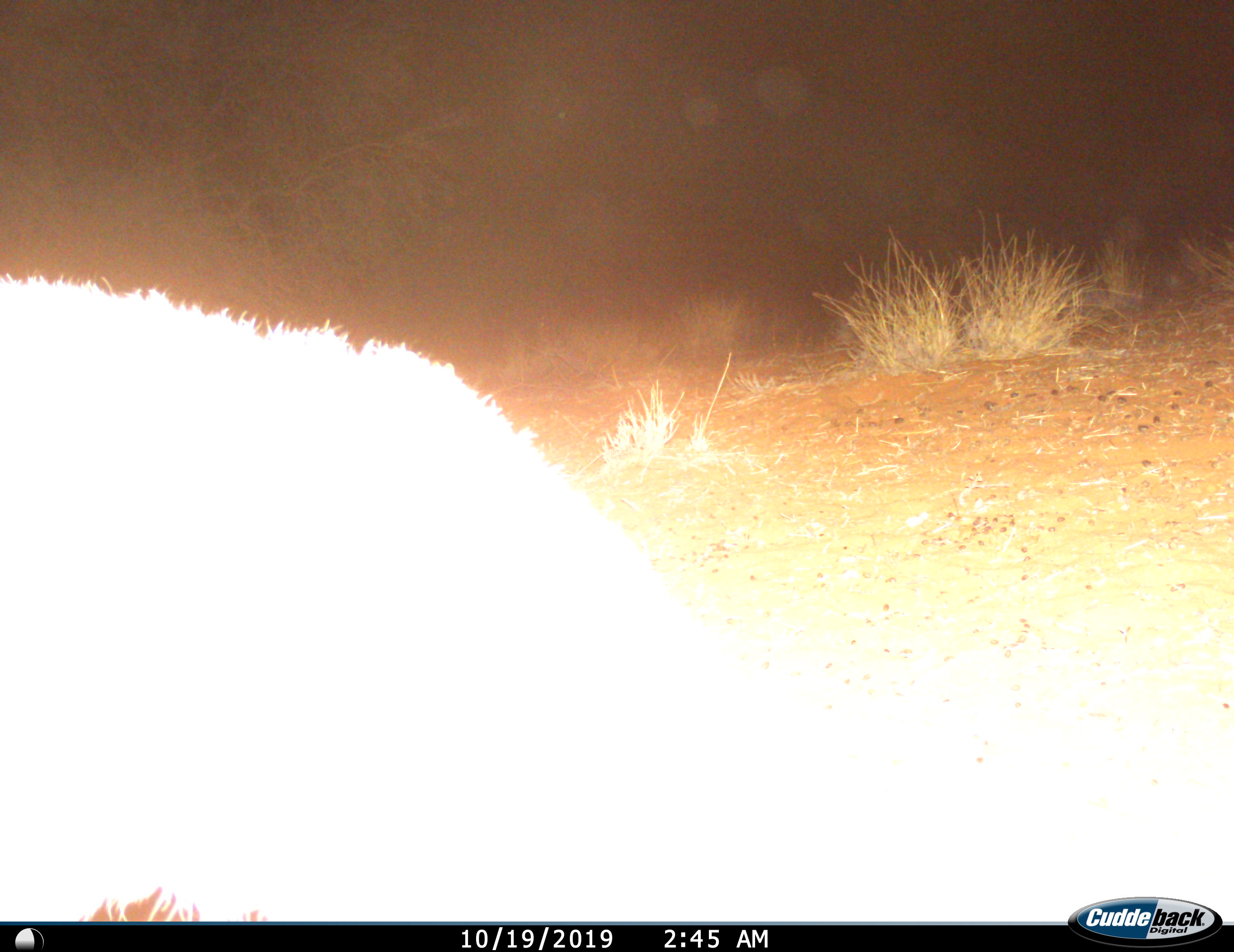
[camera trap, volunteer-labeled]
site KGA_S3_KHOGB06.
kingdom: Animalia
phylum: Chordata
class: Mammalia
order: Artiodactyla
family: Bovidae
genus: Sylvicapra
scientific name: Sylvicapra grimmia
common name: common duiker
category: duikercommongrey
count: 1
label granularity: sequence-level